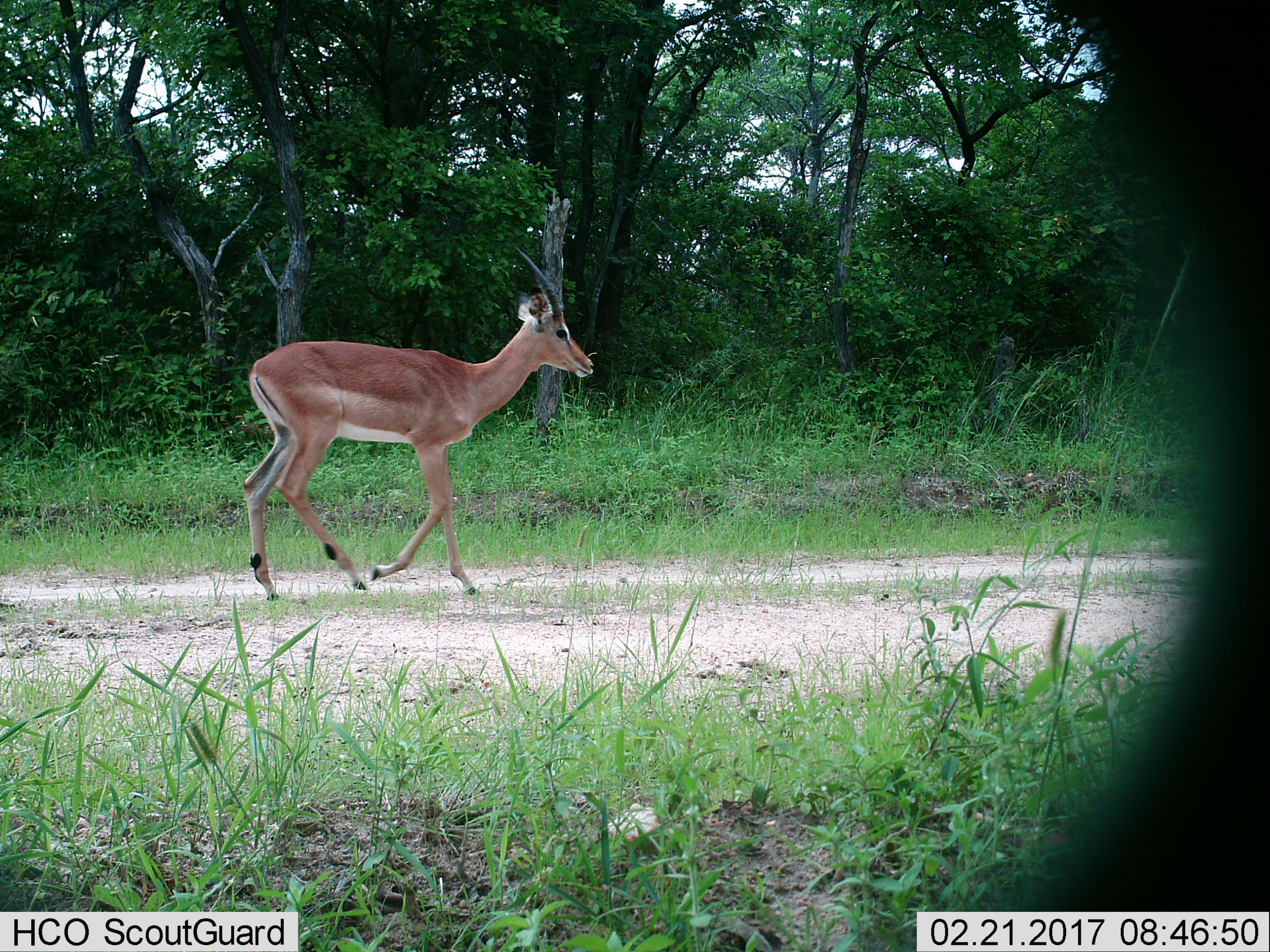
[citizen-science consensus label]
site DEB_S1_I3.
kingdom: Animalia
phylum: Chordata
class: Mammalia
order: Artiodactyla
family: Bovidae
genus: Aepyceros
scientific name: Aepyceros melampus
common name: impala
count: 1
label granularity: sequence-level